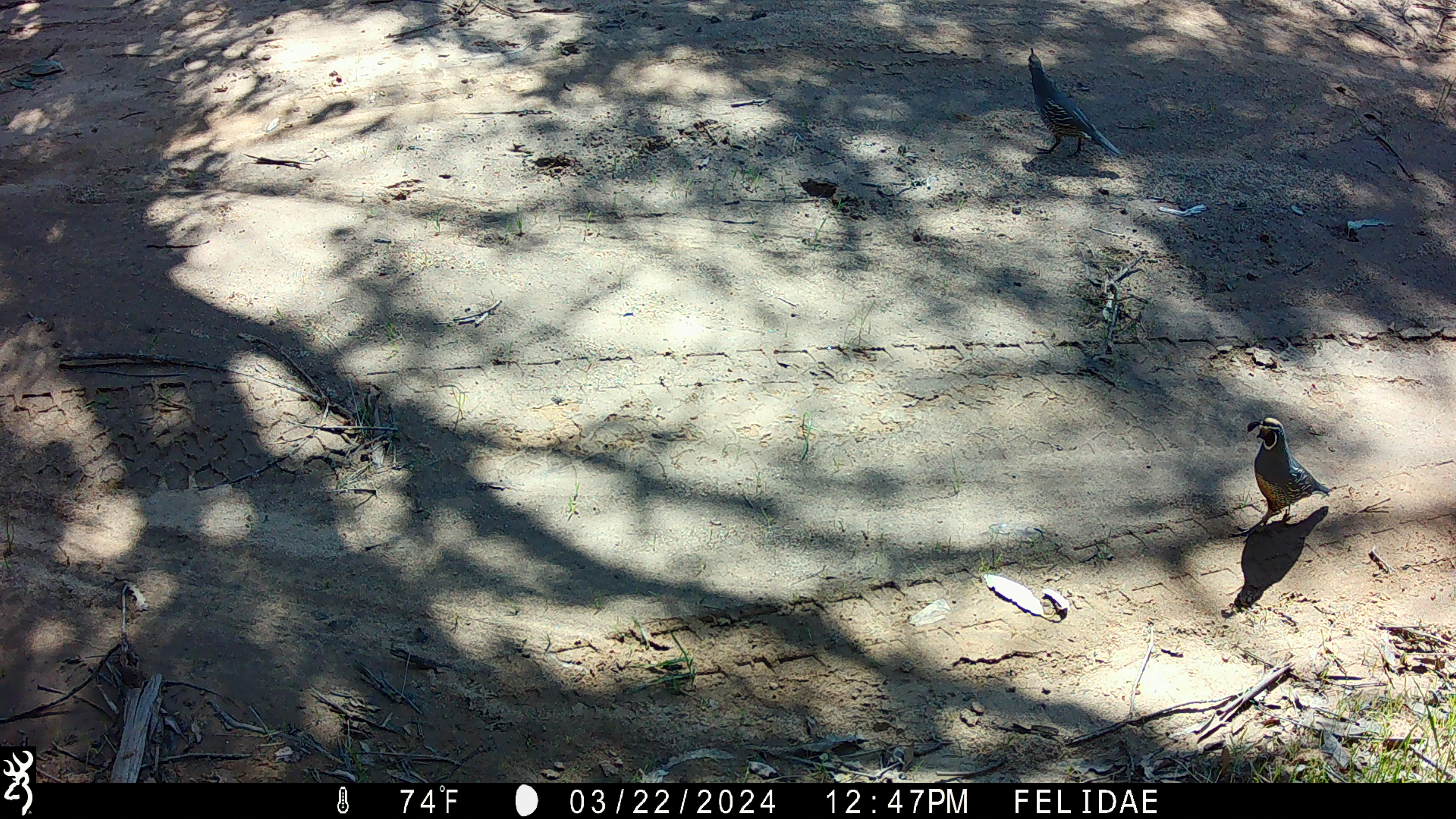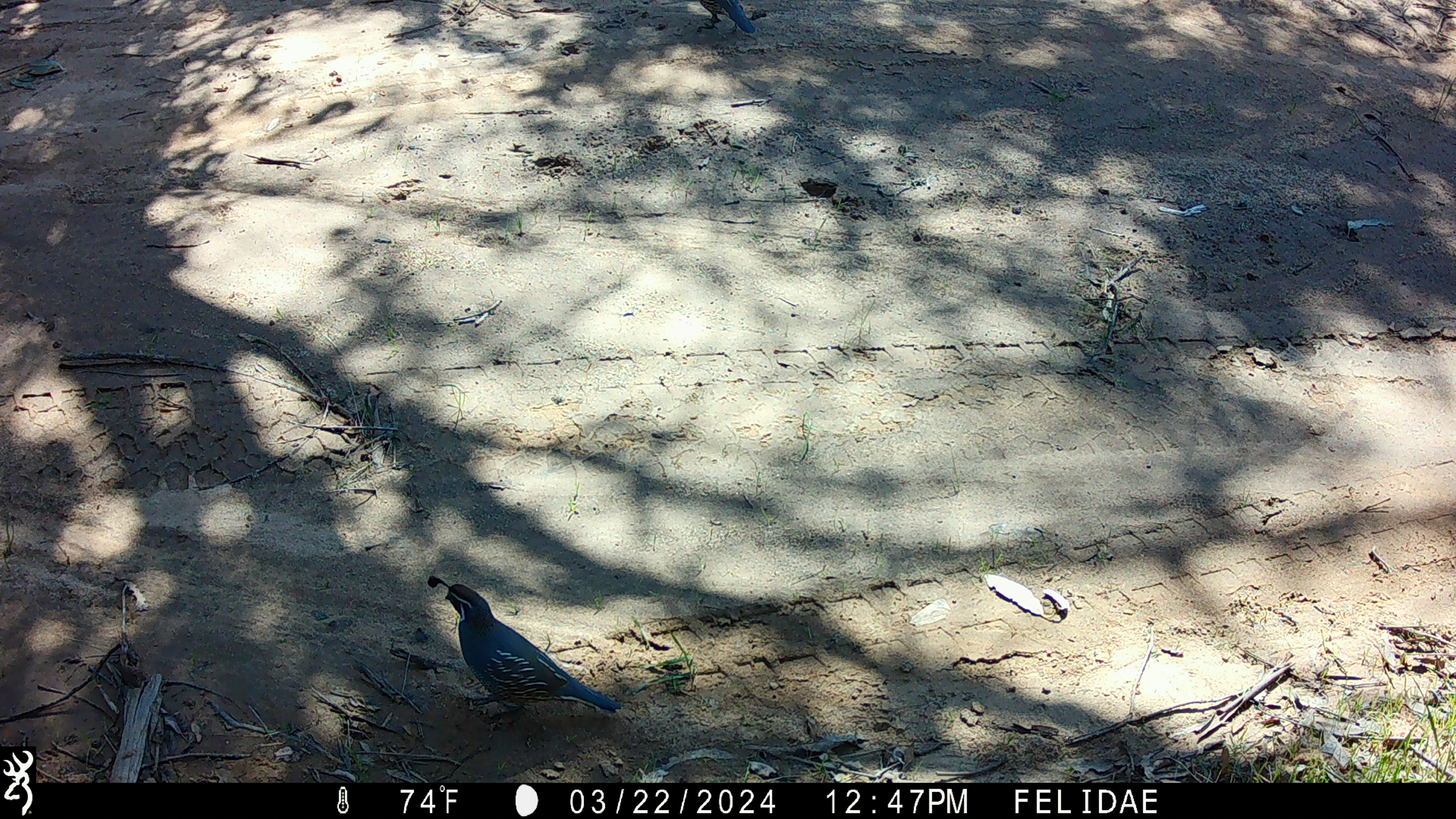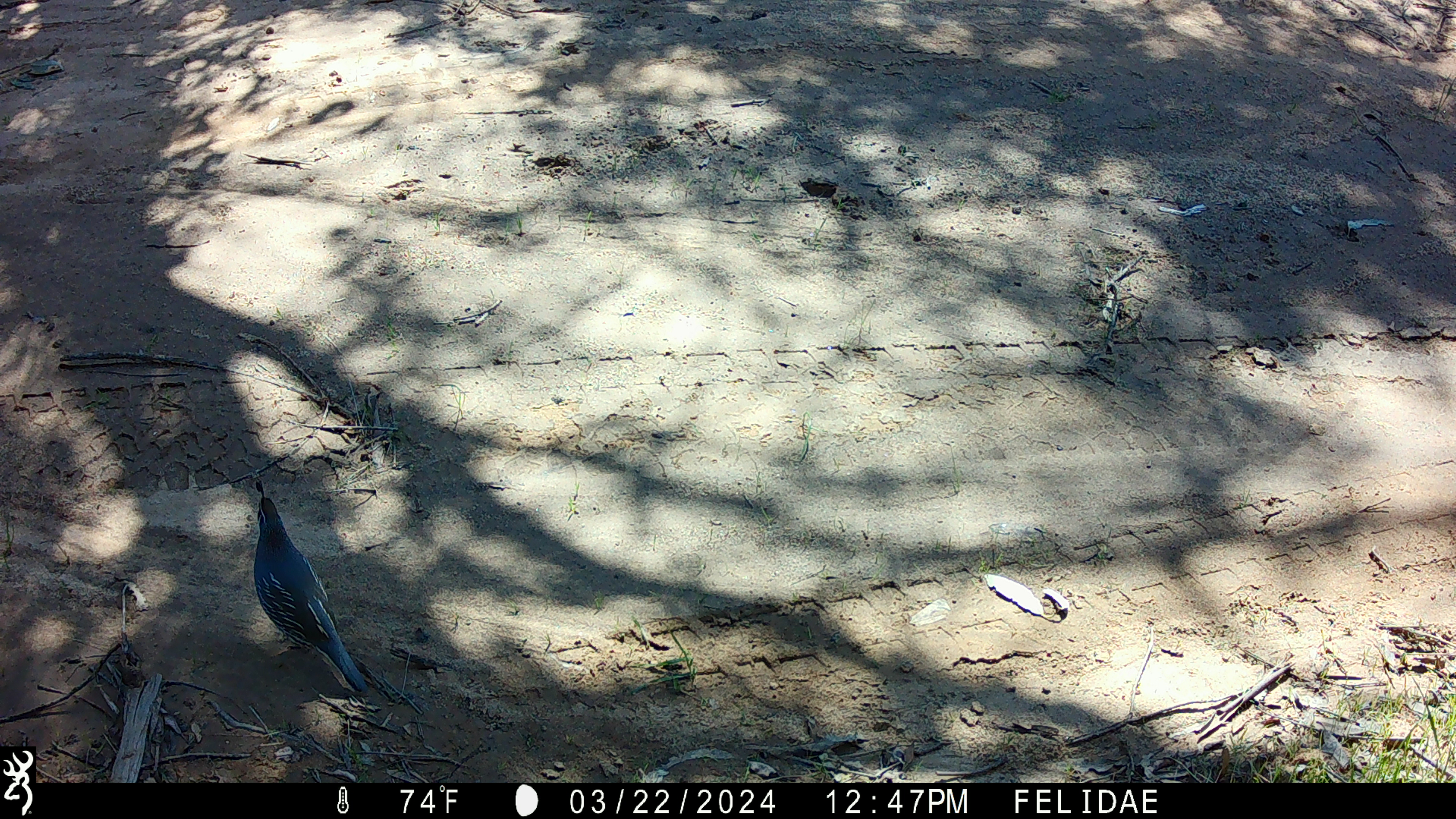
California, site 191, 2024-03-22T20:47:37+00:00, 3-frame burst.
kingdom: Animalia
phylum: Chordata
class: Aves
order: Galliformes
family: Odontophoridae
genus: Callipepla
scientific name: Callipepla californica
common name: california quail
California quail (Callipepla californica).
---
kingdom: Animalia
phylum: Chordata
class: Aves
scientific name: Aves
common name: bird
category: unknown bird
Unknown bird (bird) (Aves).